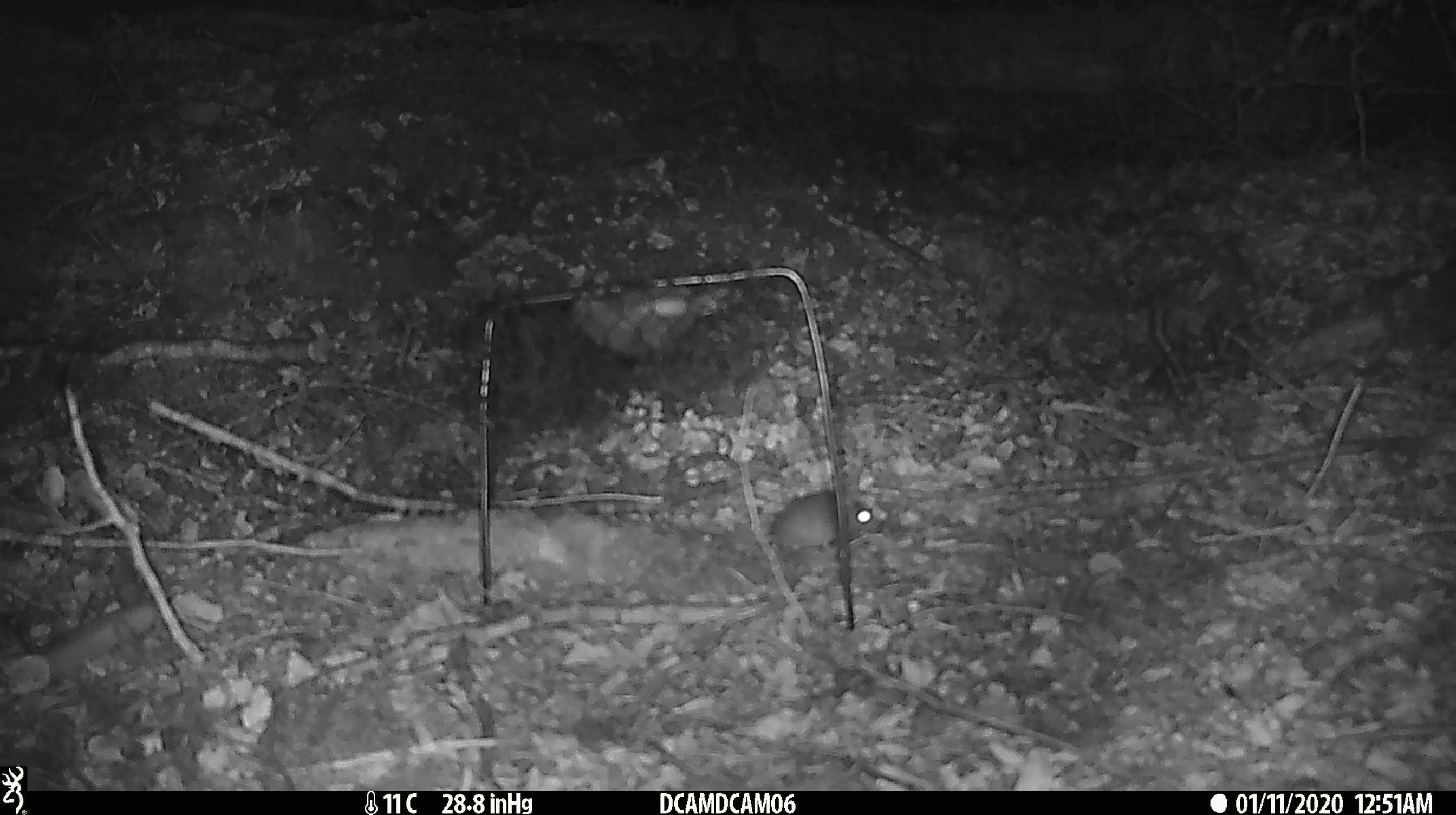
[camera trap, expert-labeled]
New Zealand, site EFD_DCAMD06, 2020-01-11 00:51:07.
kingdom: Animalia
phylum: Chordata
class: Mammalia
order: Rodentia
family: Muridae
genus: Mus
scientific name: Mus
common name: mouse